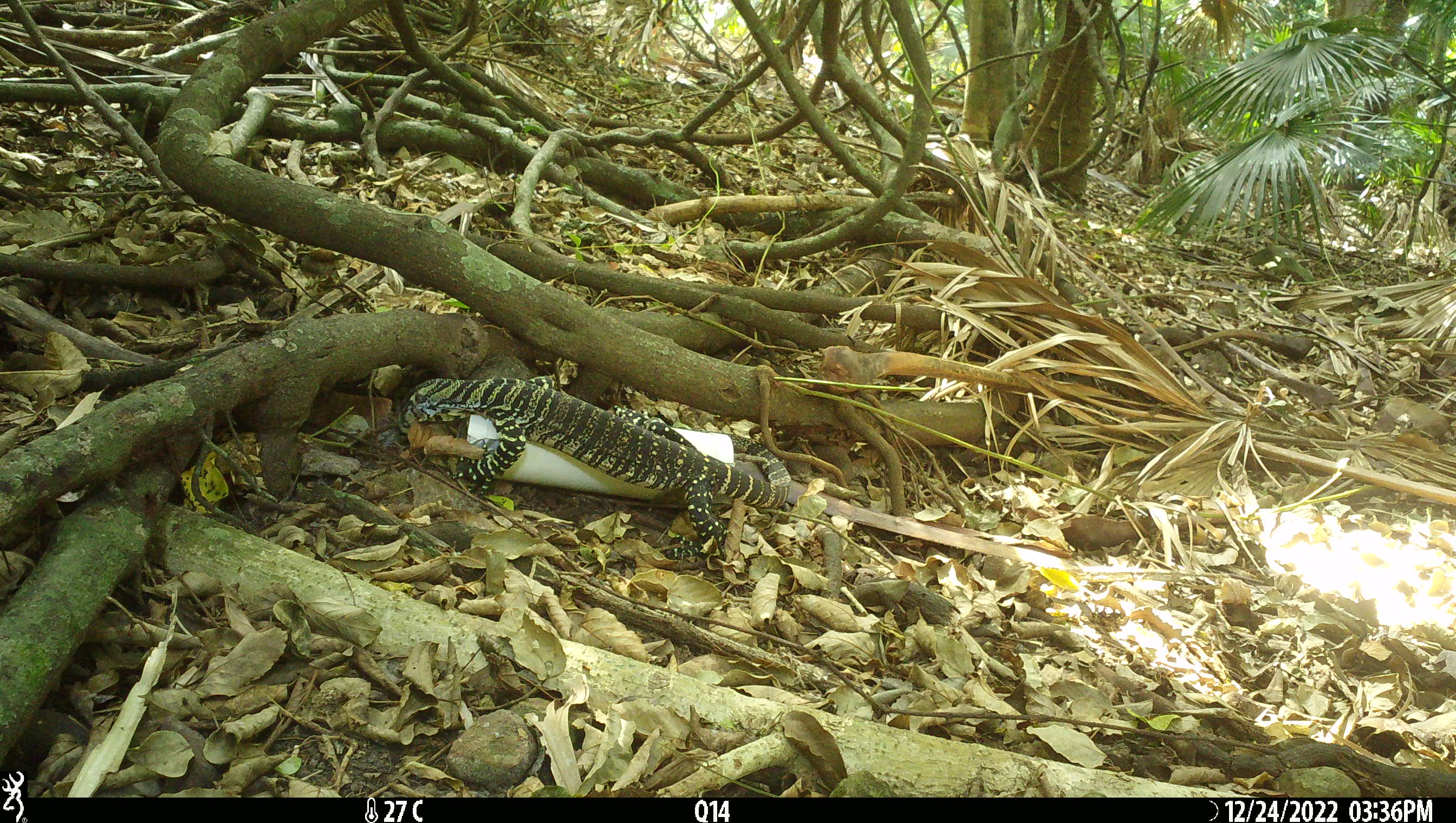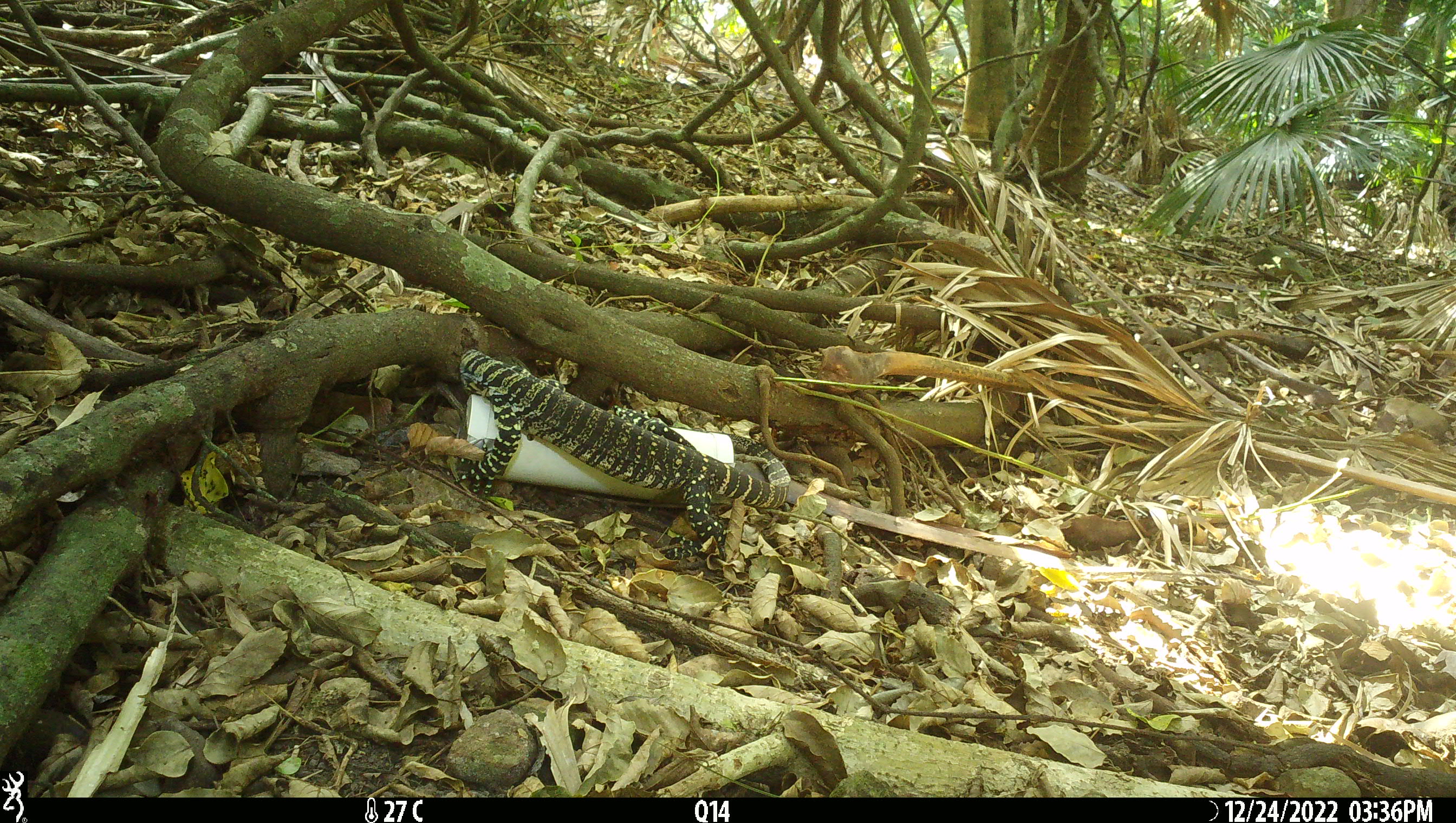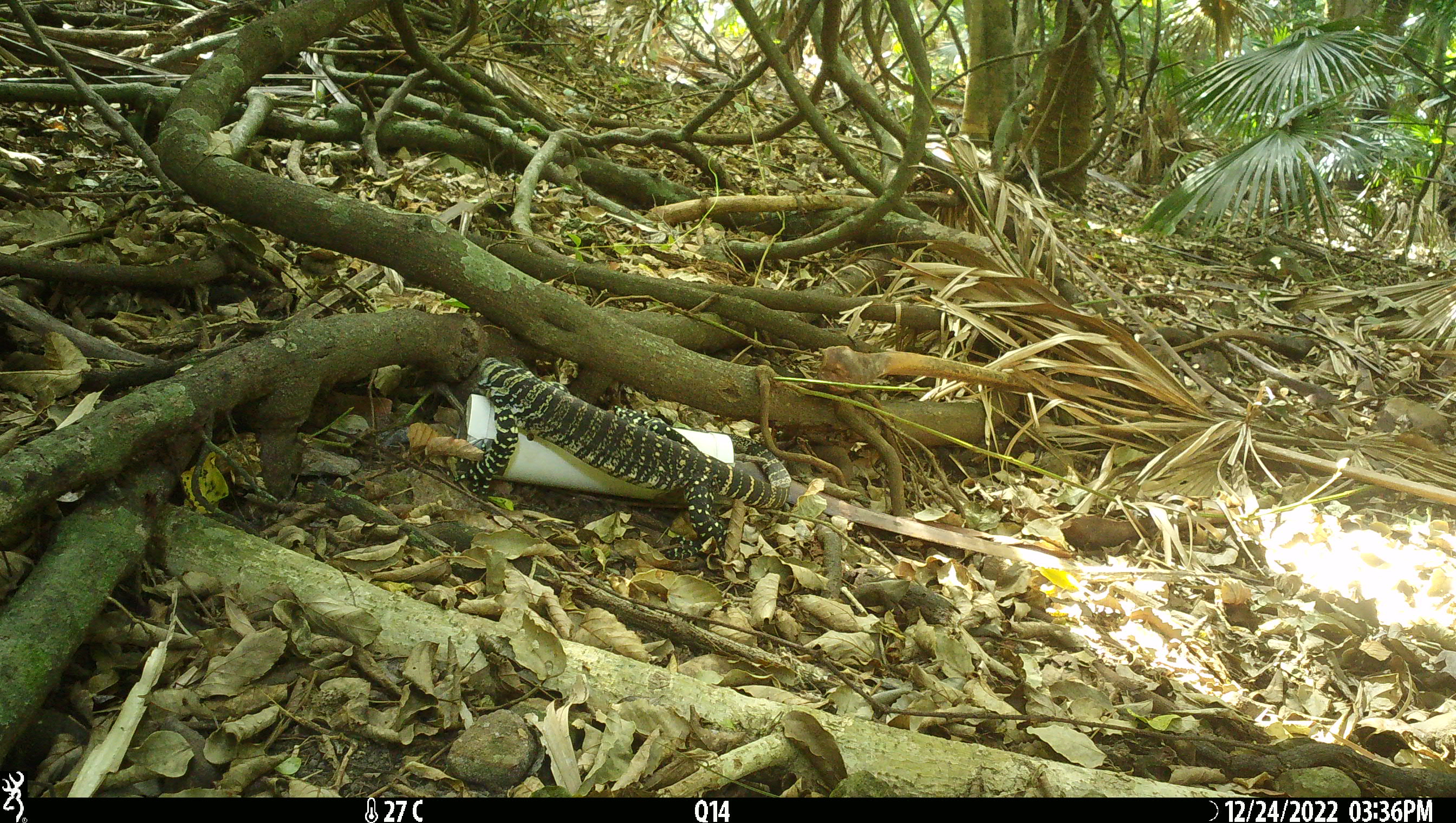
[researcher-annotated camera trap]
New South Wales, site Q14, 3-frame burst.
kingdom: Animalia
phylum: Chordata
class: Reptilia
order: Squamata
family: Varanidae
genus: Varanus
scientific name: Varanus varius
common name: lace monitor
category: goanna